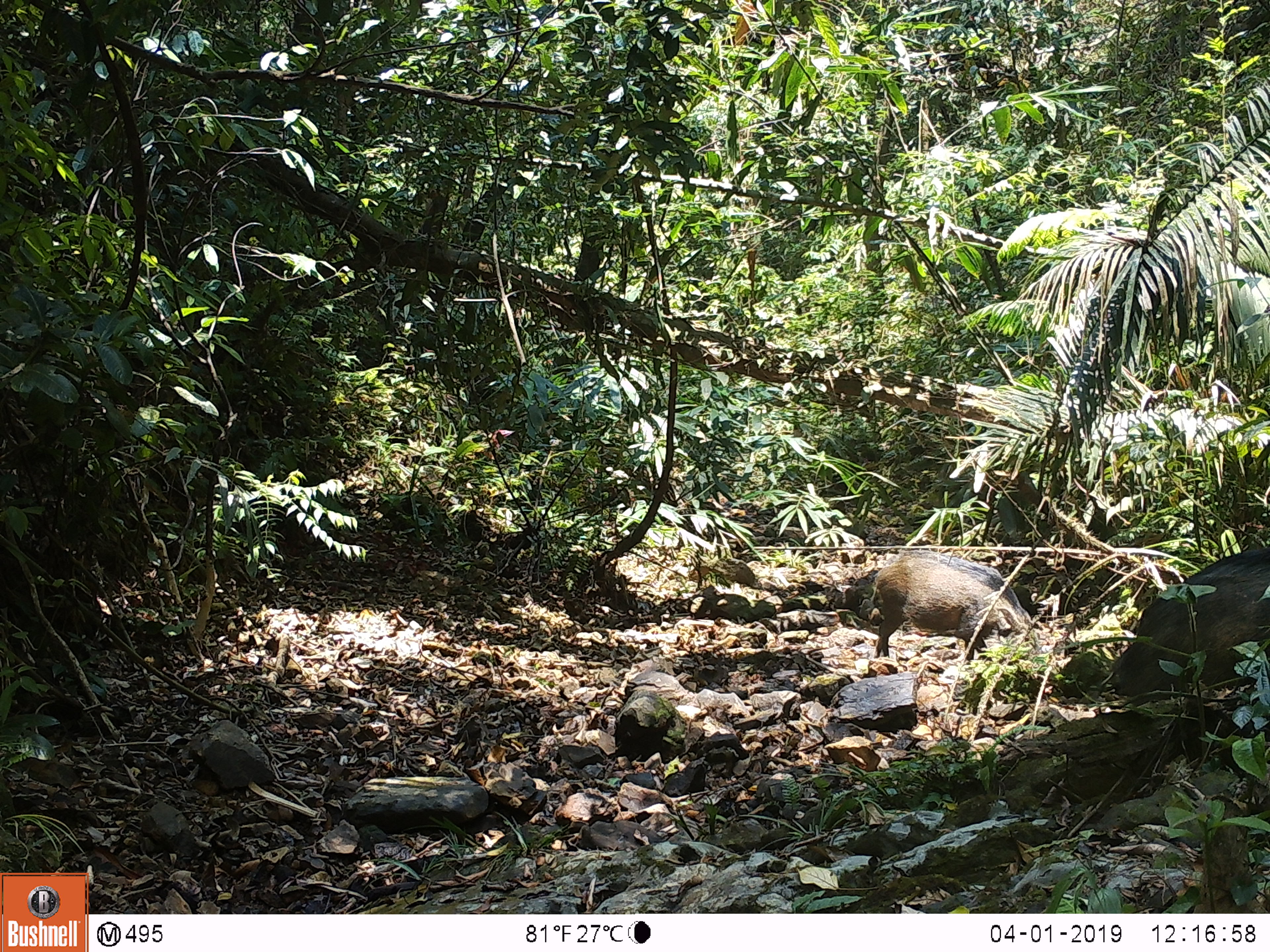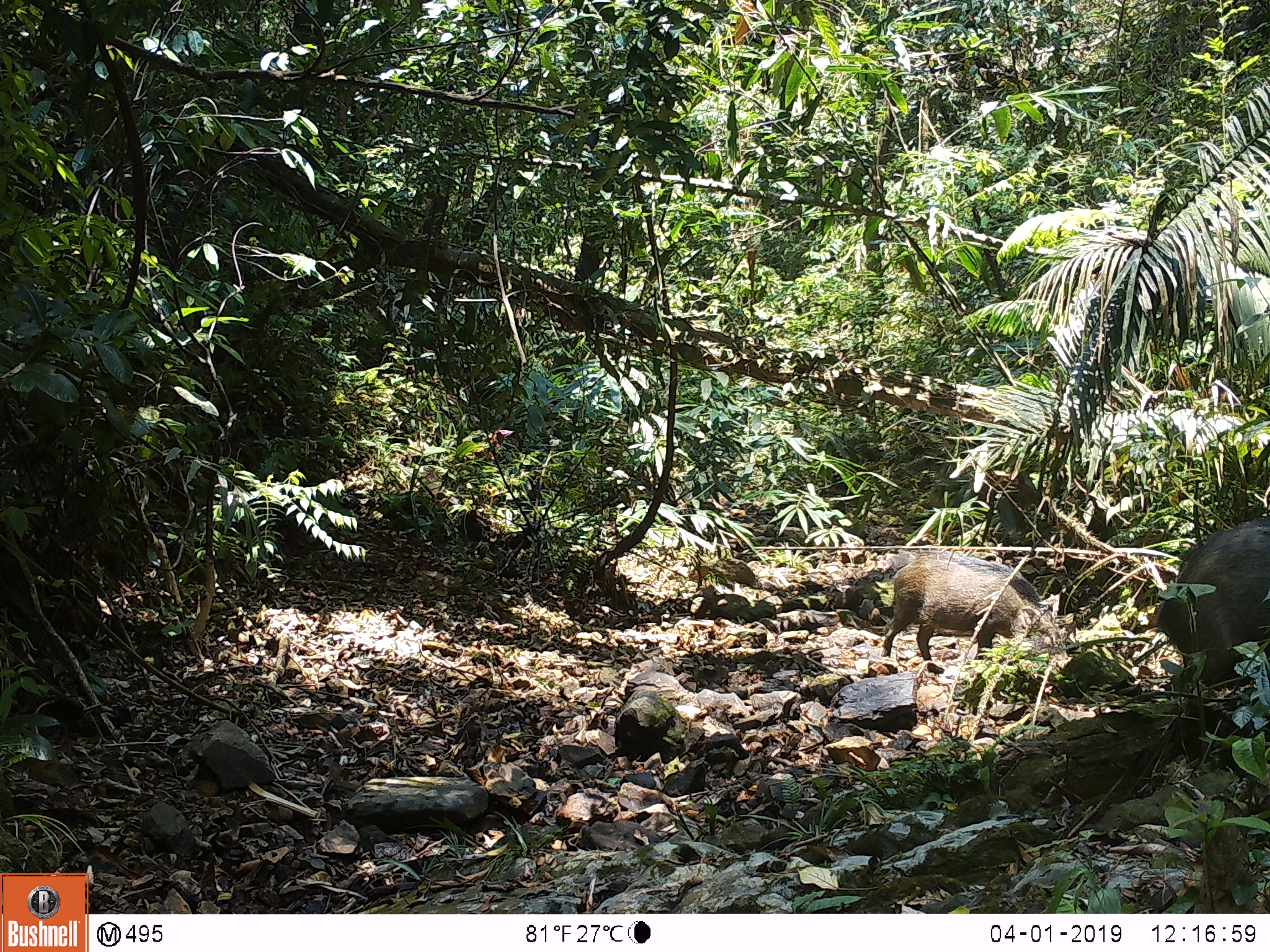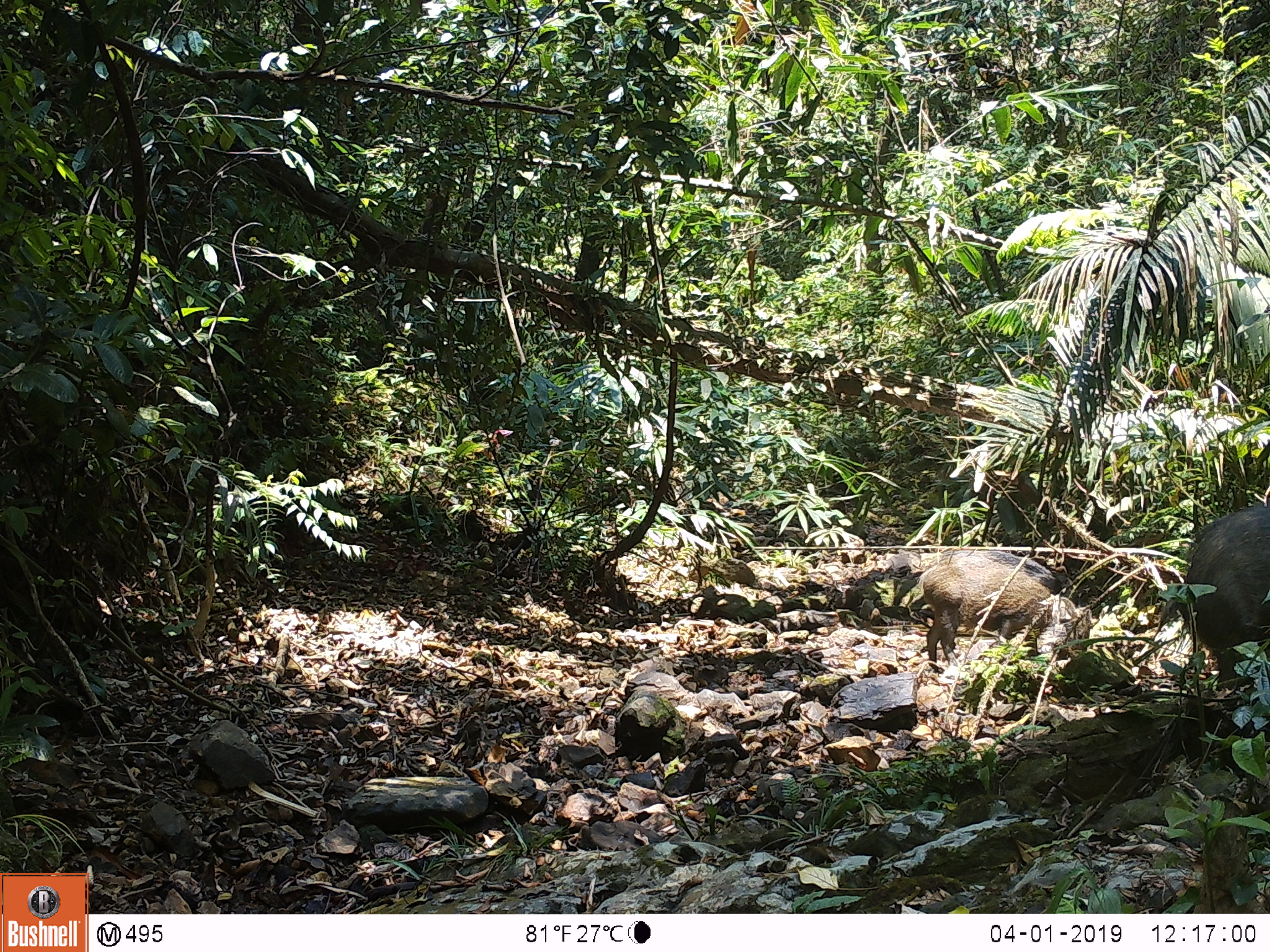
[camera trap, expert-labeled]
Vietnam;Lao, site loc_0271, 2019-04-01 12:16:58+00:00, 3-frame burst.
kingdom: Animalia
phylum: Chordata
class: Mammalia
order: Artiodactyla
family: Suidae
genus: Sus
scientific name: Sus scrofa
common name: eurasian wild pig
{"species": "eurasian wild pig (Sus scrofa)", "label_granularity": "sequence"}